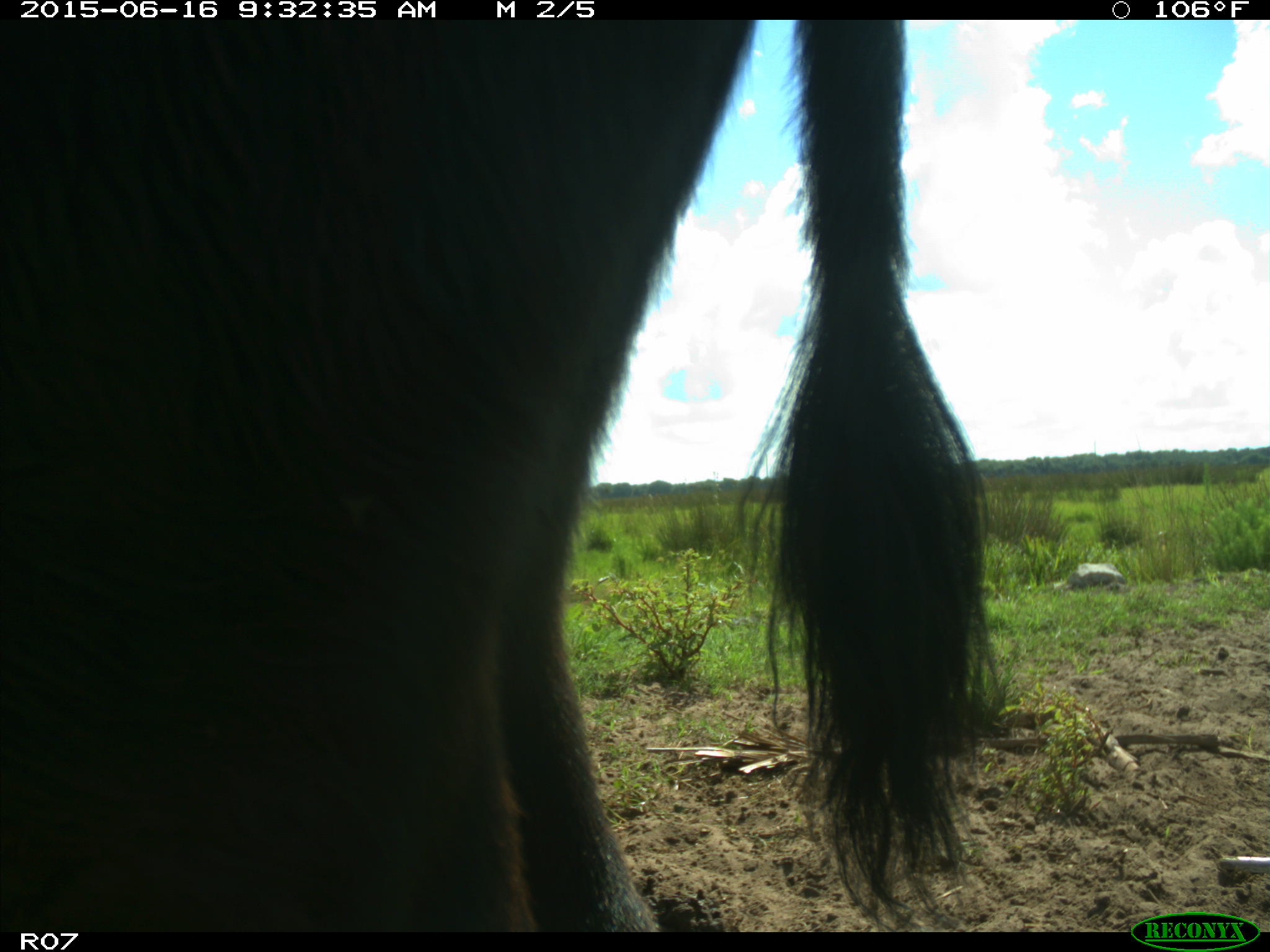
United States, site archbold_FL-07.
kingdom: Animalia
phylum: Chordata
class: Mammalia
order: Artiodactyla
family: Bovidae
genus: Bos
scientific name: Bos taurus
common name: domestic cow